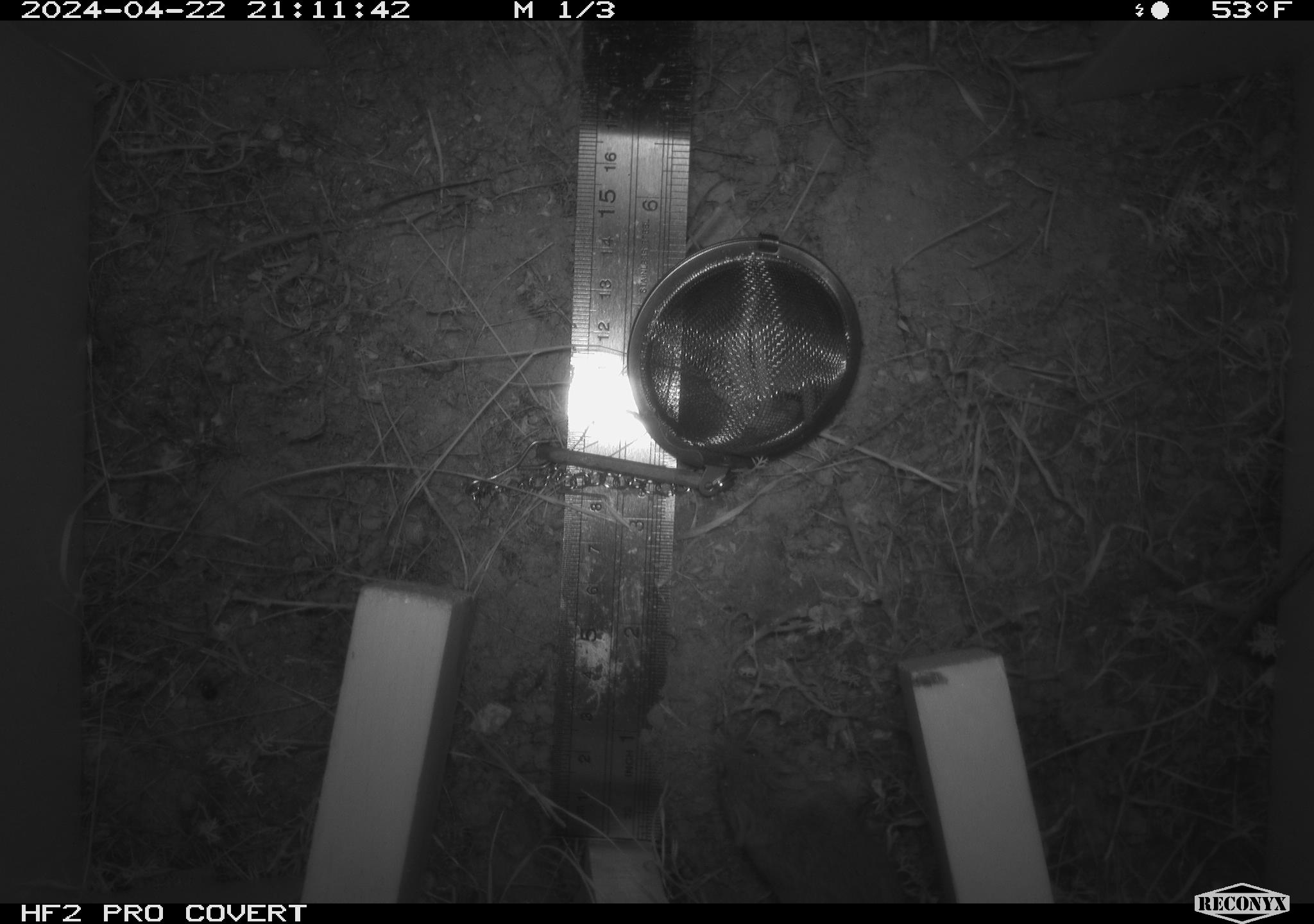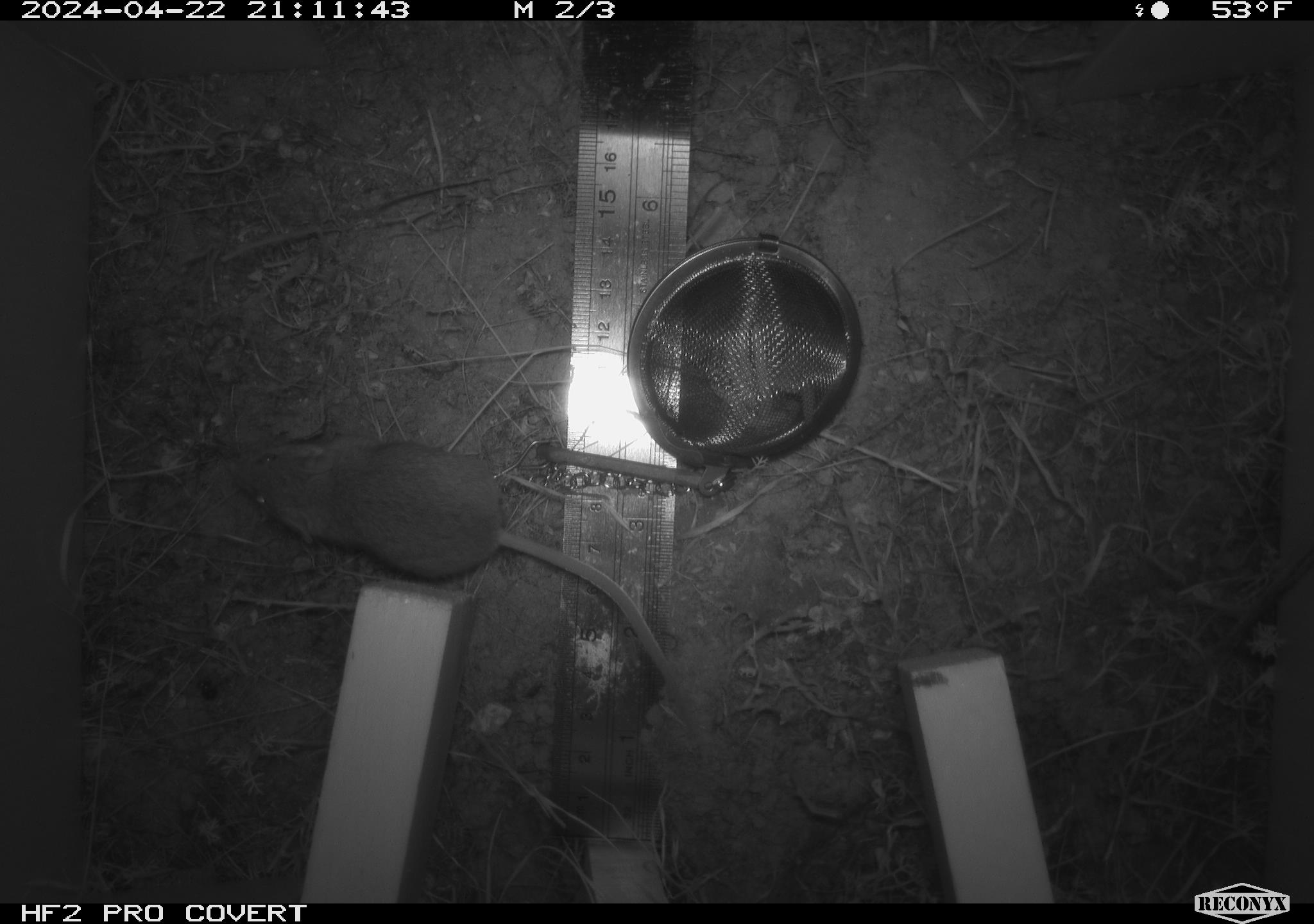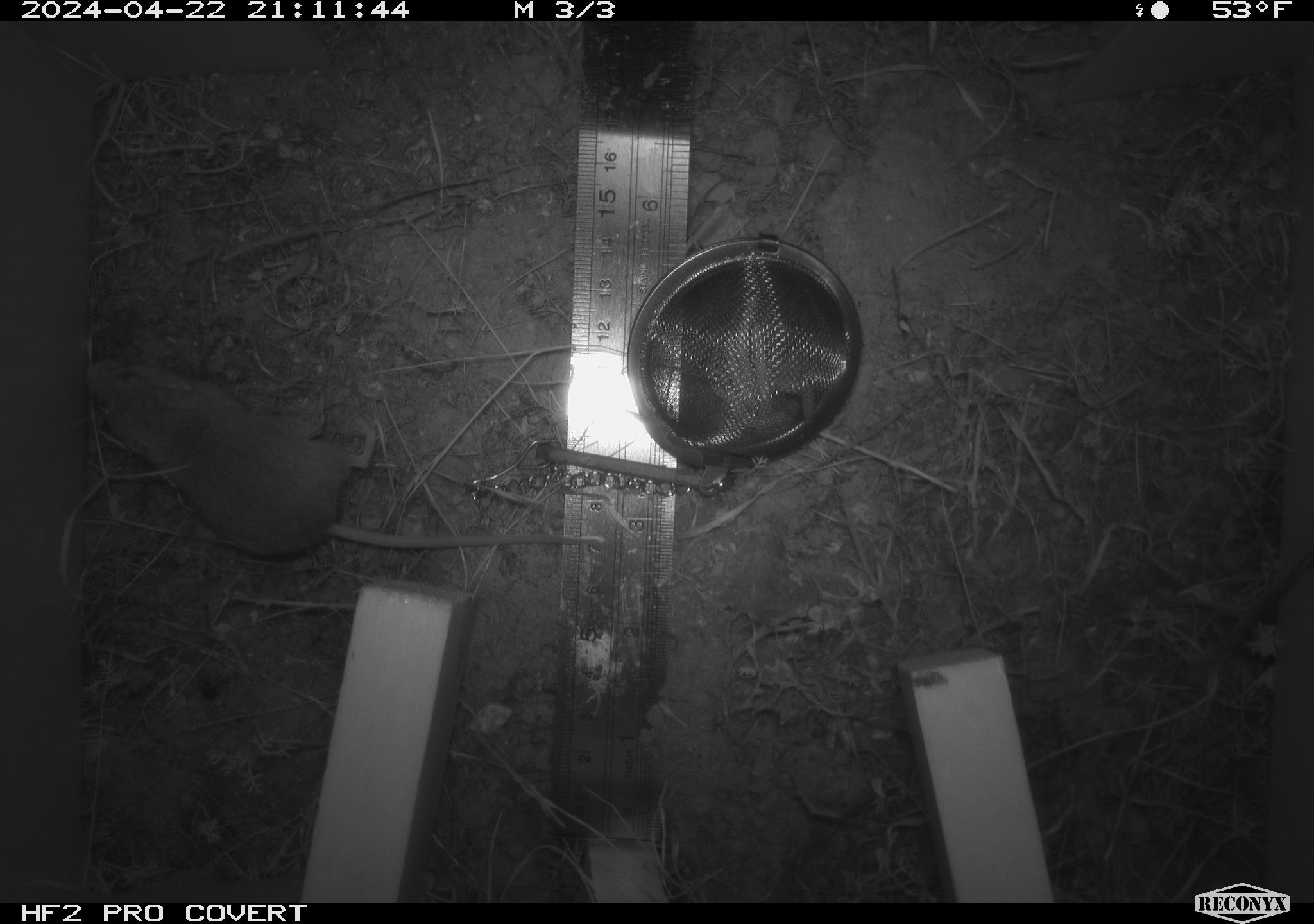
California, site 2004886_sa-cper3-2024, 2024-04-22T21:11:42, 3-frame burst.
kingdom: Animalia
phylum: Chordata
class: Mammalia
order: Rodentia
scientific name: Rodentia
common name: rodent